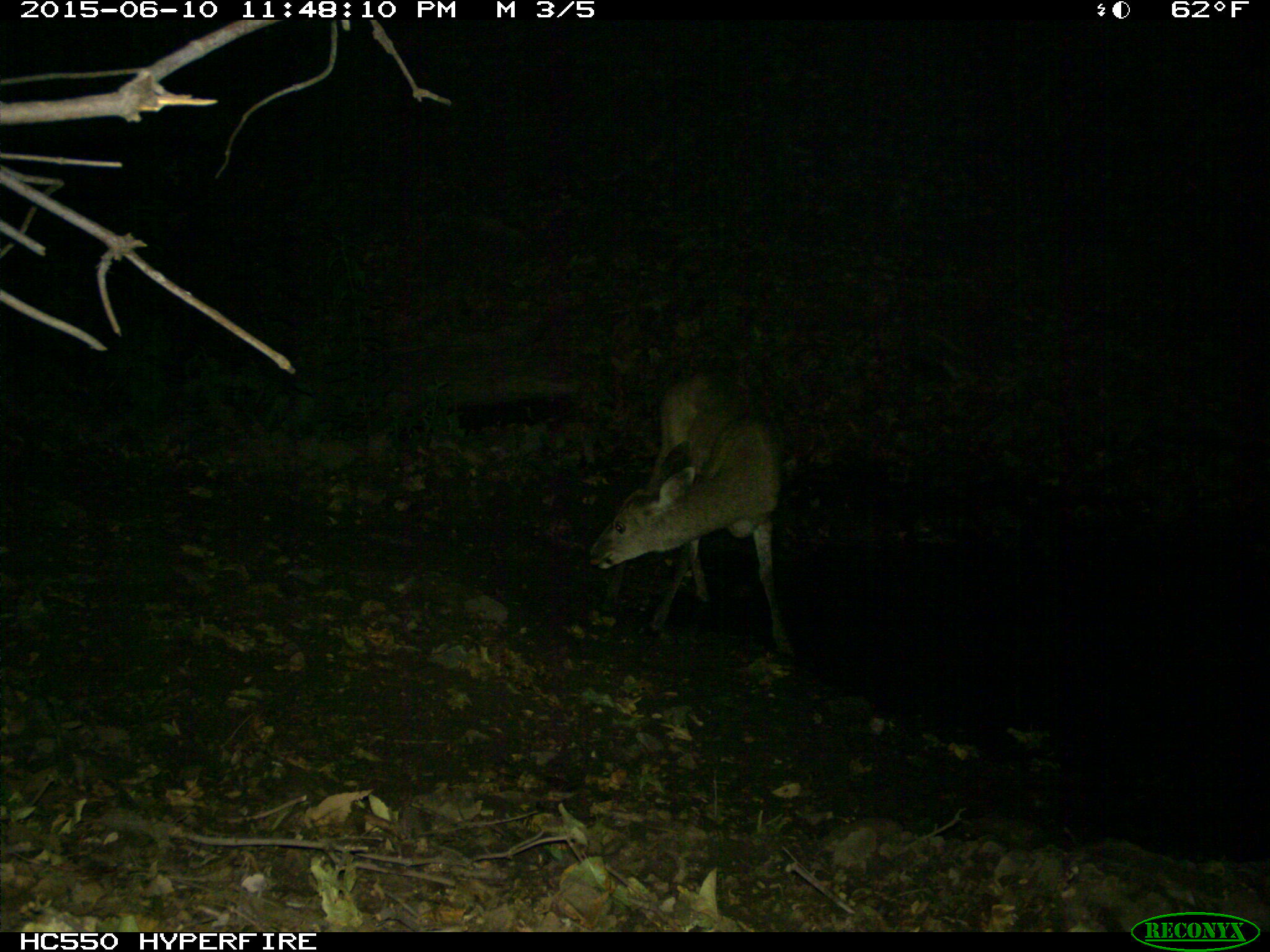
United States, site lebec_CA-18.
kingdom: Animalia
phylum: Chordata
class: Mammalia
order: Artiodactyla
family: Cervidae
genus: Odocoileus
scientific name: Odocoileus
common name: deer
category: unidentified deer